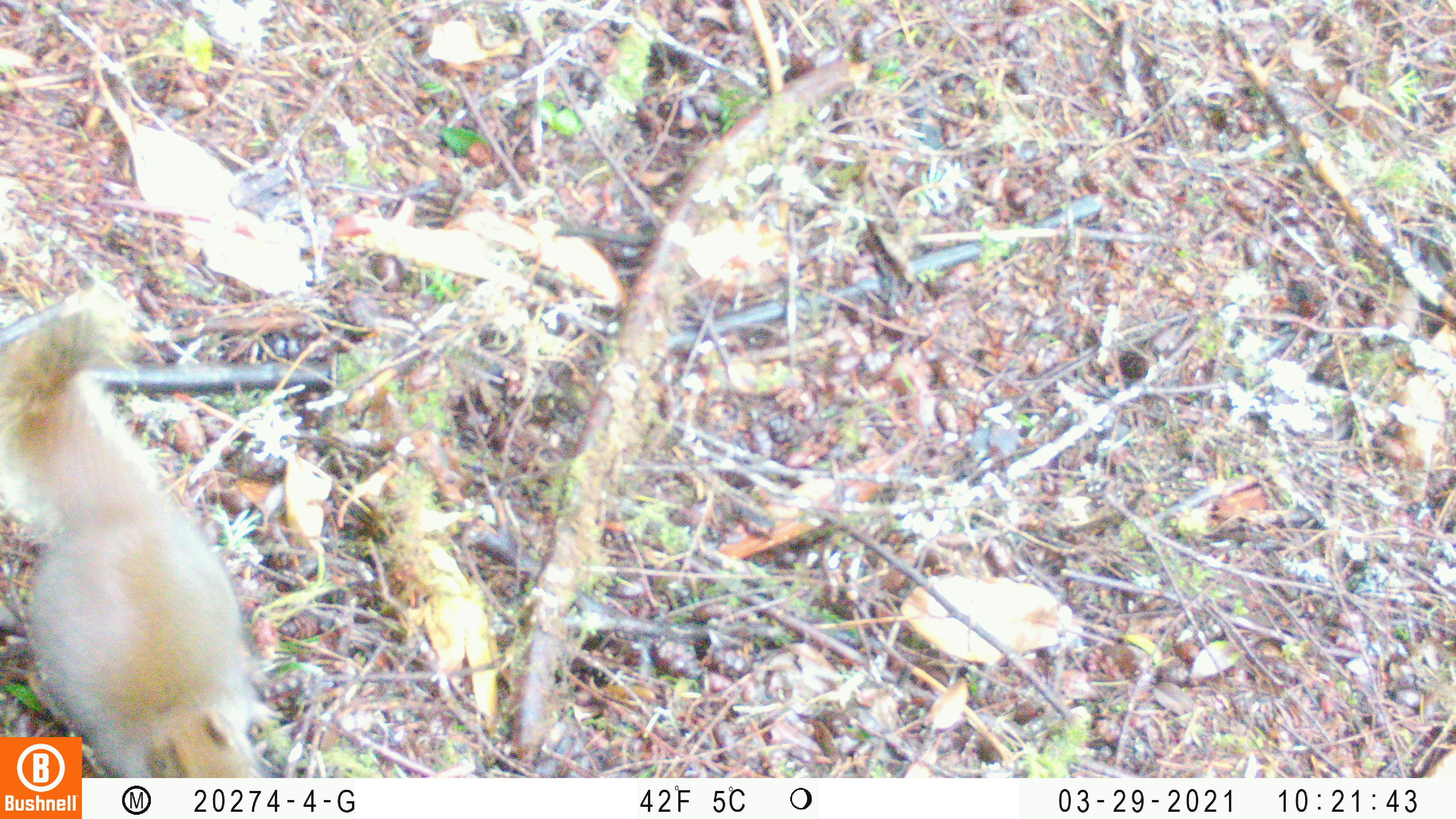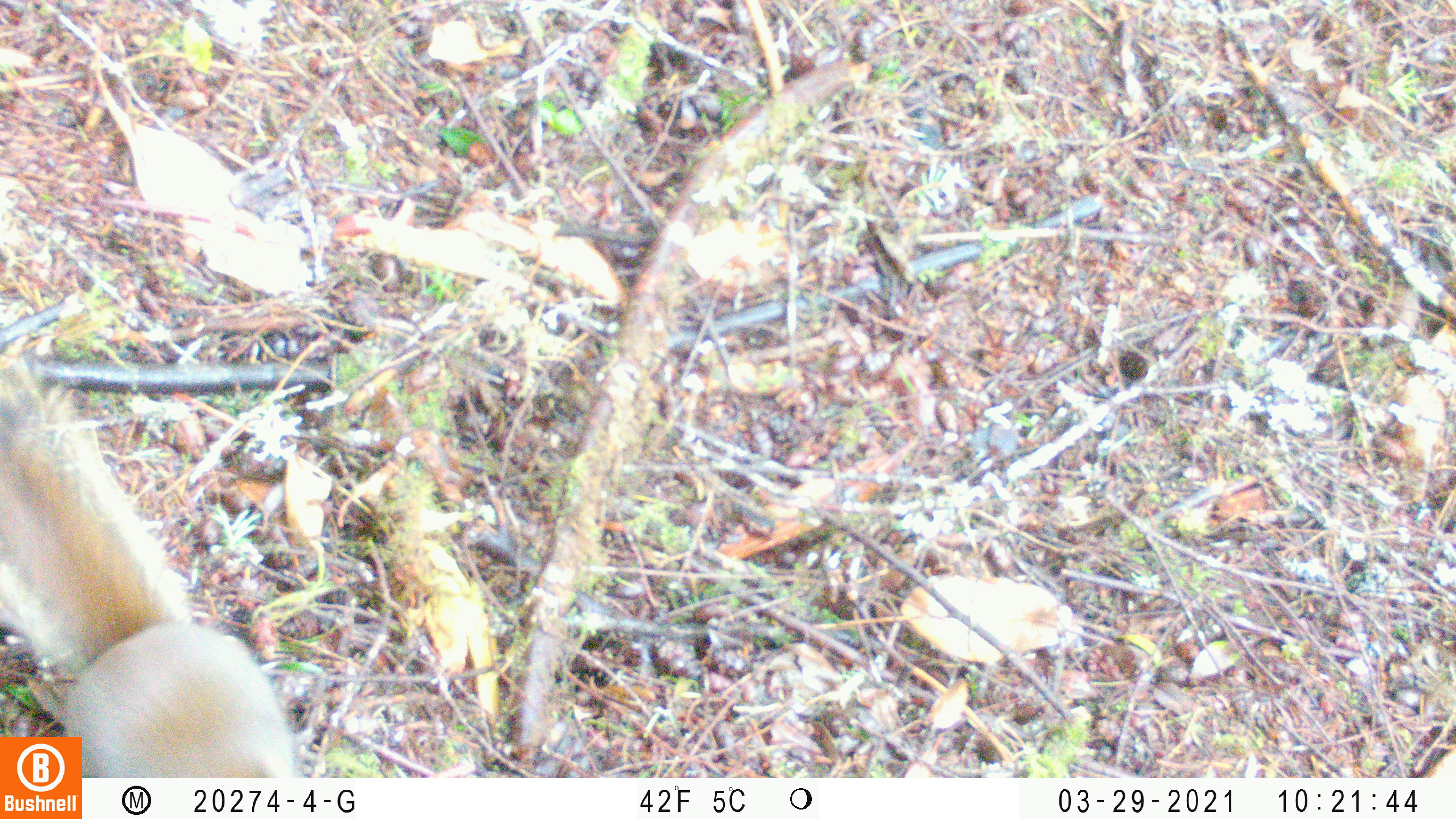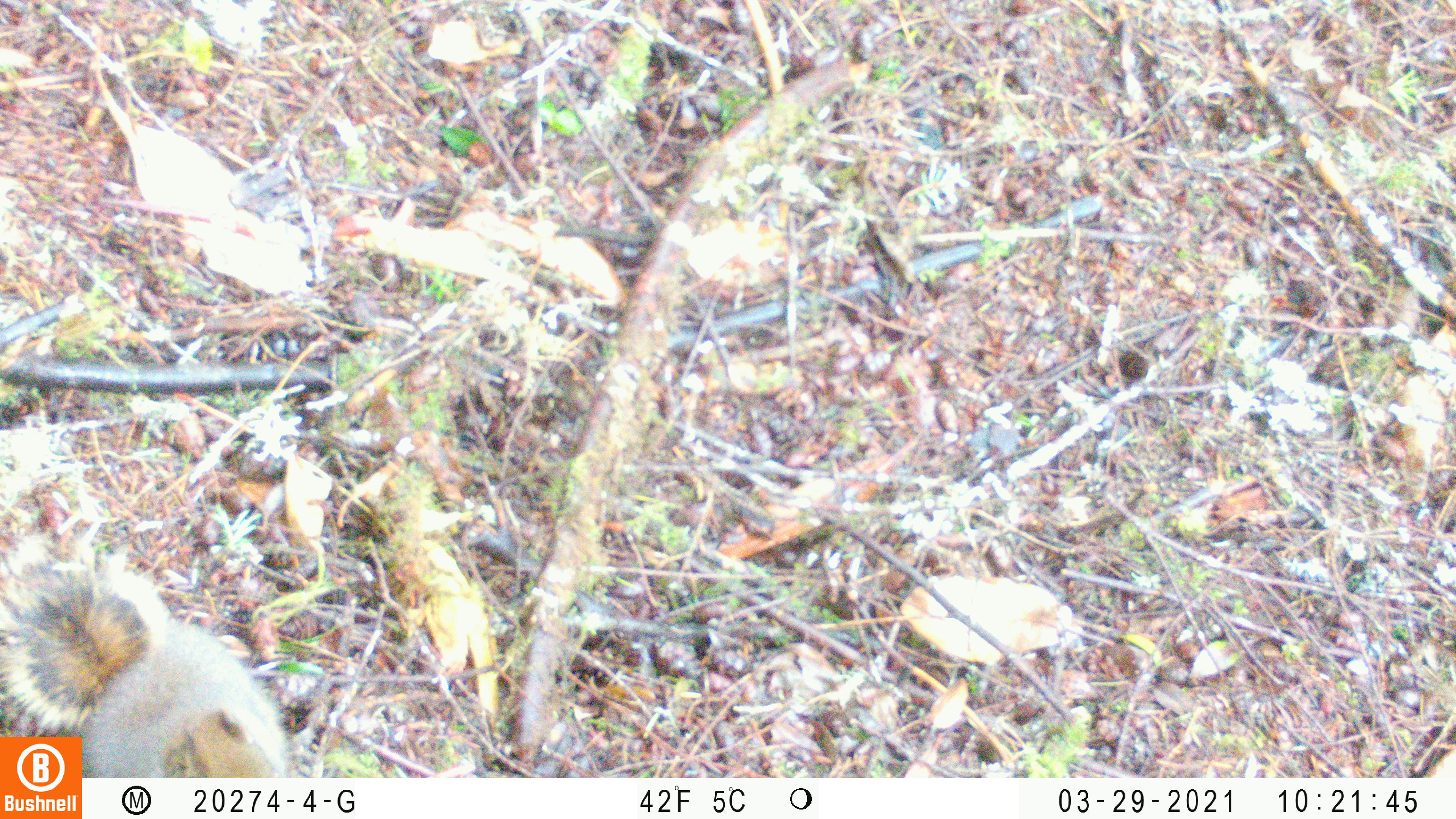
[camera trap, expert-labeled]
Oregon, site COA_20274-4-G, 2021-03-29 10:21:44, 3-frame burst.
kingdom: Animalia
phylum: Chordata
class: Mammalia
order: Rodentia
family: Sciuridae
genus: Tamiasciurus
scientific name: Tamiasciurus douglasii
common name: douglas squirrel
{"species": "douglas squirrel (Tamiasciurus douglasii)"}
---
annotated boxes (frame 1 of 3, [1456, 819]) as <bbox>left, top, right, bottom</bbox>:
douglas squirrel: <bbox>3, 294, 273, 733</bbox>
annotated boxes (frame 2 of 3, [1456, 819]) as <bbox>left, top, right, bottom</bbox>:
douglas squirrel: <bbox>1, 345, 288, 732</bbox>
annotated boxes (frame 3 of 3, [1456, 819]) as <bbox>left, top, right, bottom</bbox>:
douglas squirrel: <bbox>85, 573, 297, 774</bbox>